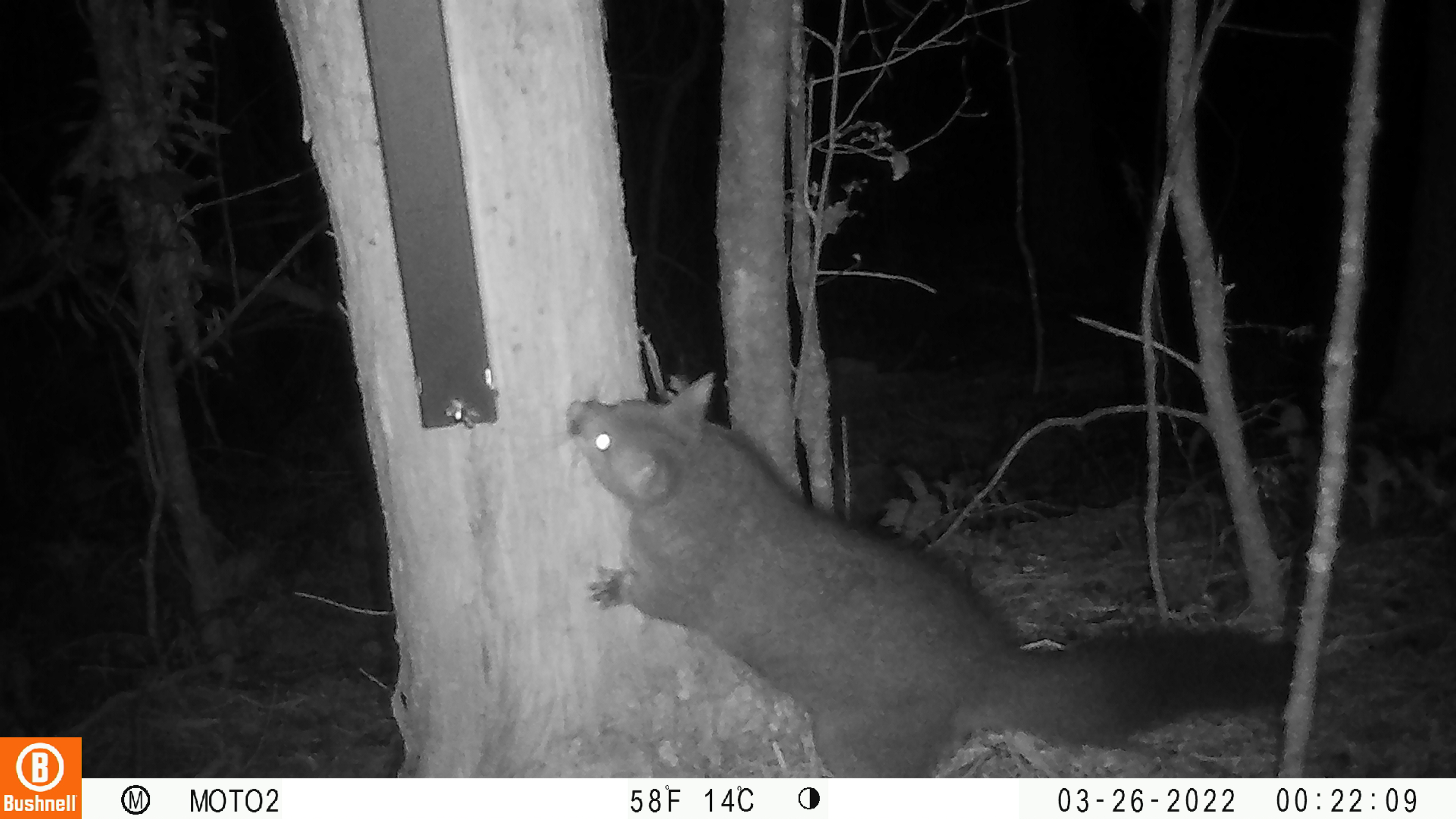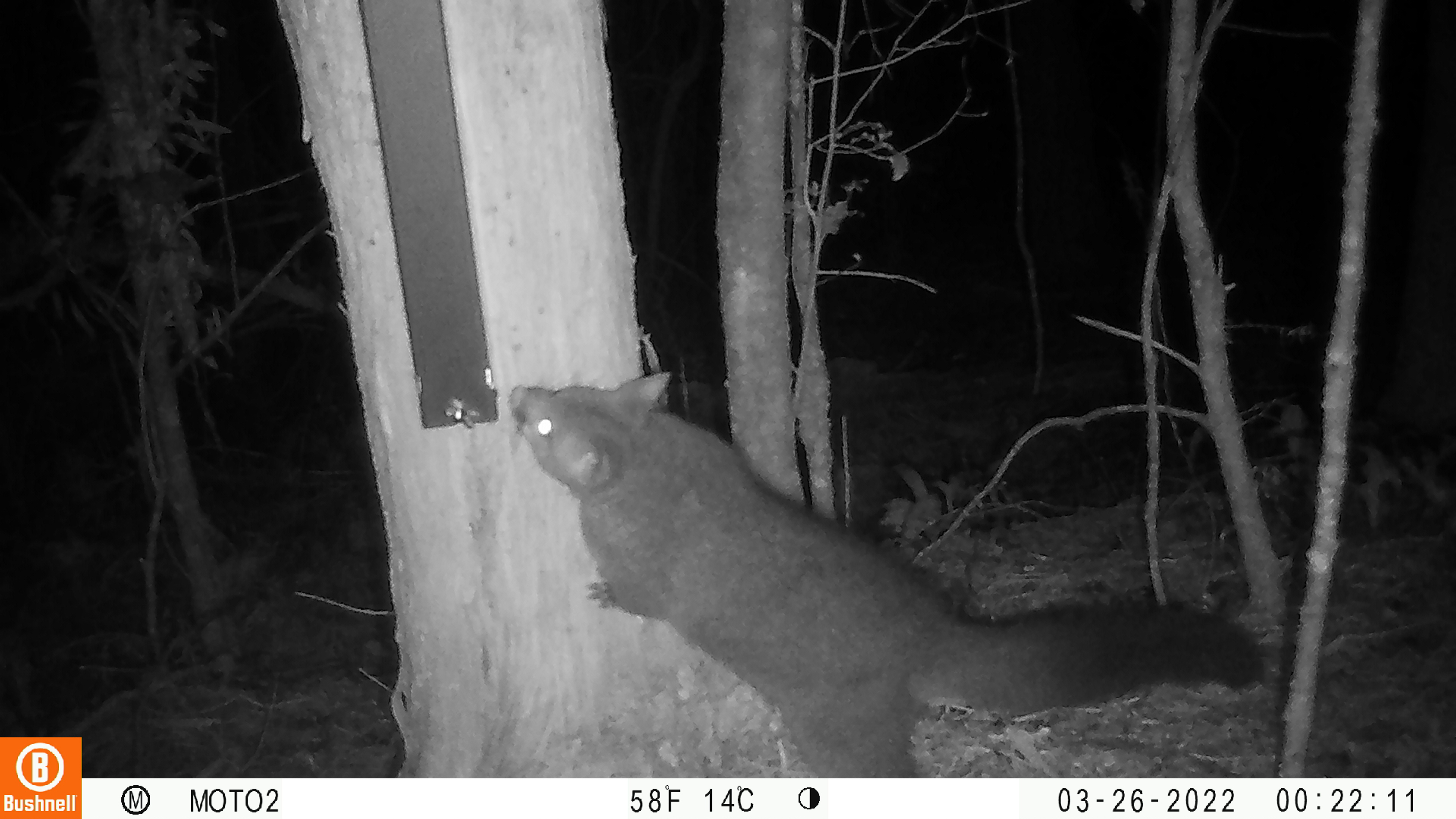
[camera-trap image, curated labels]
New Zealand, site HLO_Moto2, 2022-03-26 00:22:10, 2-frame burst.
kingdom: Animalia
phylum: Chordata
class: Mammalia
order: Diprotodontia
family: Phalangeridae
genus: Trichosurus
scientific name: Trichosurus vulpecula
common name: common brushtail possum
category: possum